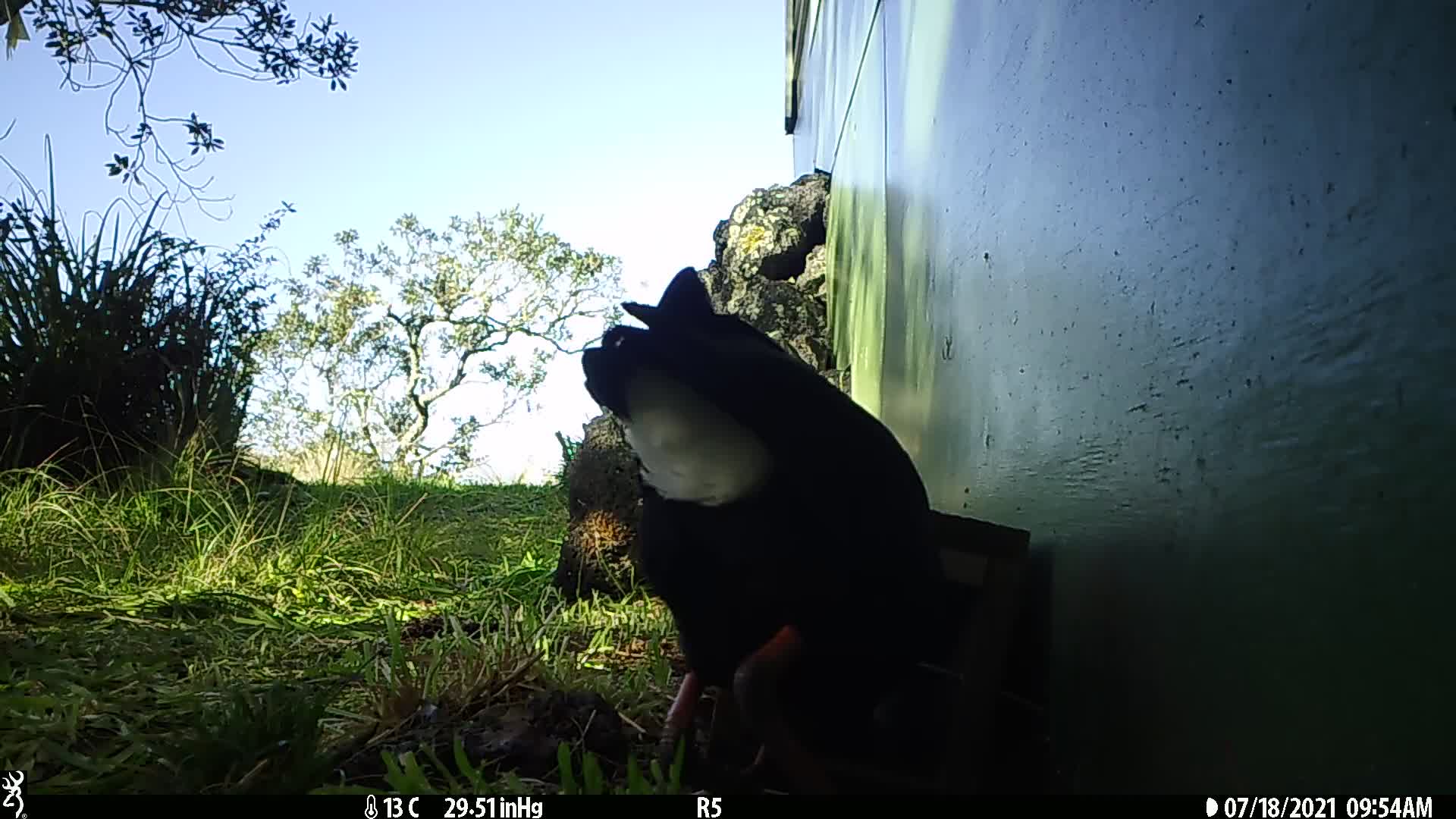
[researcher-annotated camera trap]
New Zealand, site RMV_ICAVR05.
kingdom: Animalia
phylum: Chordata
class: Aves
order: Gruiformes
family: Rallidae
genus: Porphyrio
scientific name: Porphyrio melanotus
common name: australasian swamphen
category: pukeko